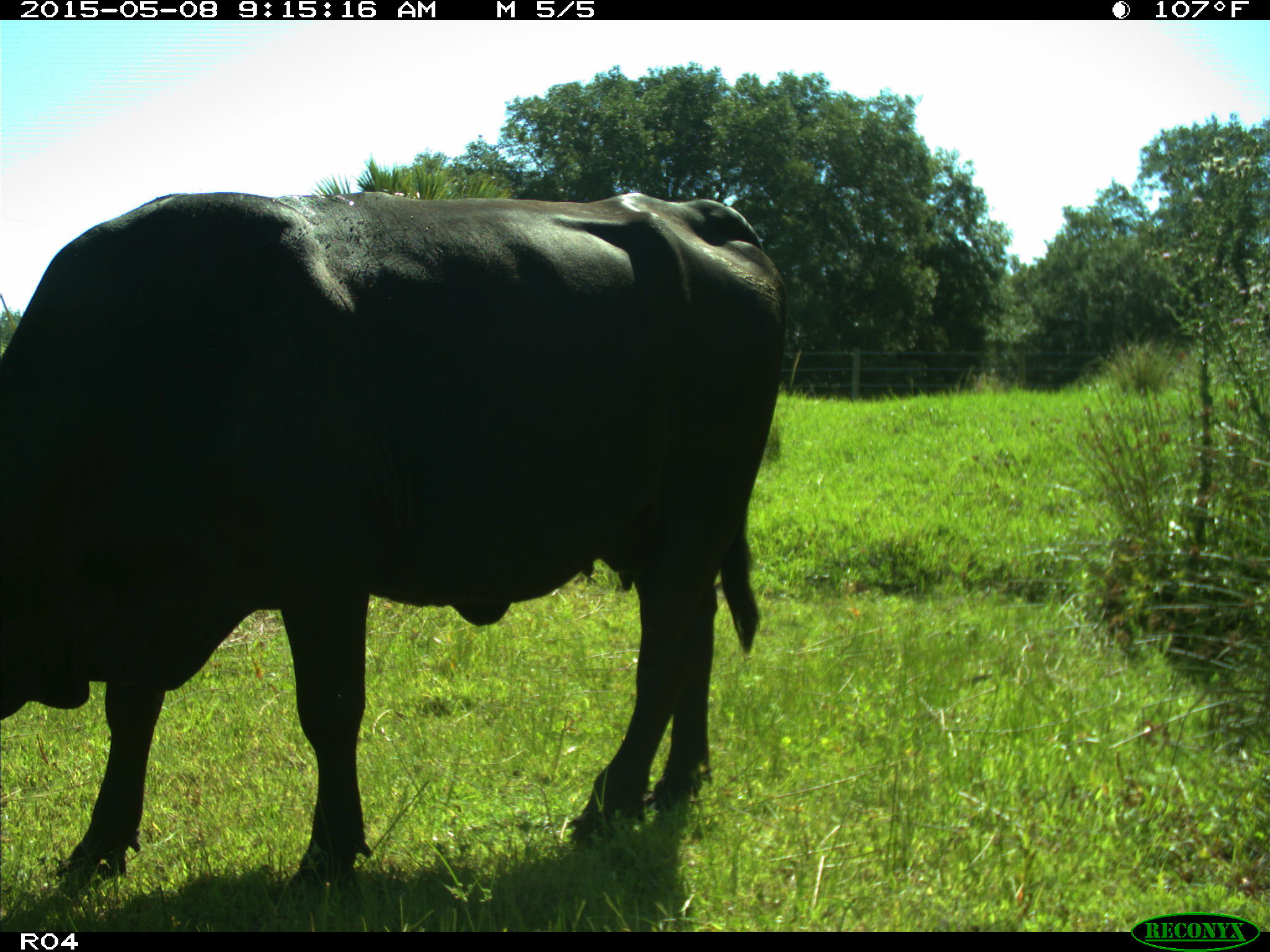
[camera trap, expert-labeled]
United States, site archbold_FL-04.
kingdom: Animalia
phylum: Chordata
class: Mammalia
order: Artiodactyla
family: Bovidae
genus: Bos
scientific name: Bos taurus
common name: domestic cow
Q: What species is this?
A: Bos taurus (domestic cow).